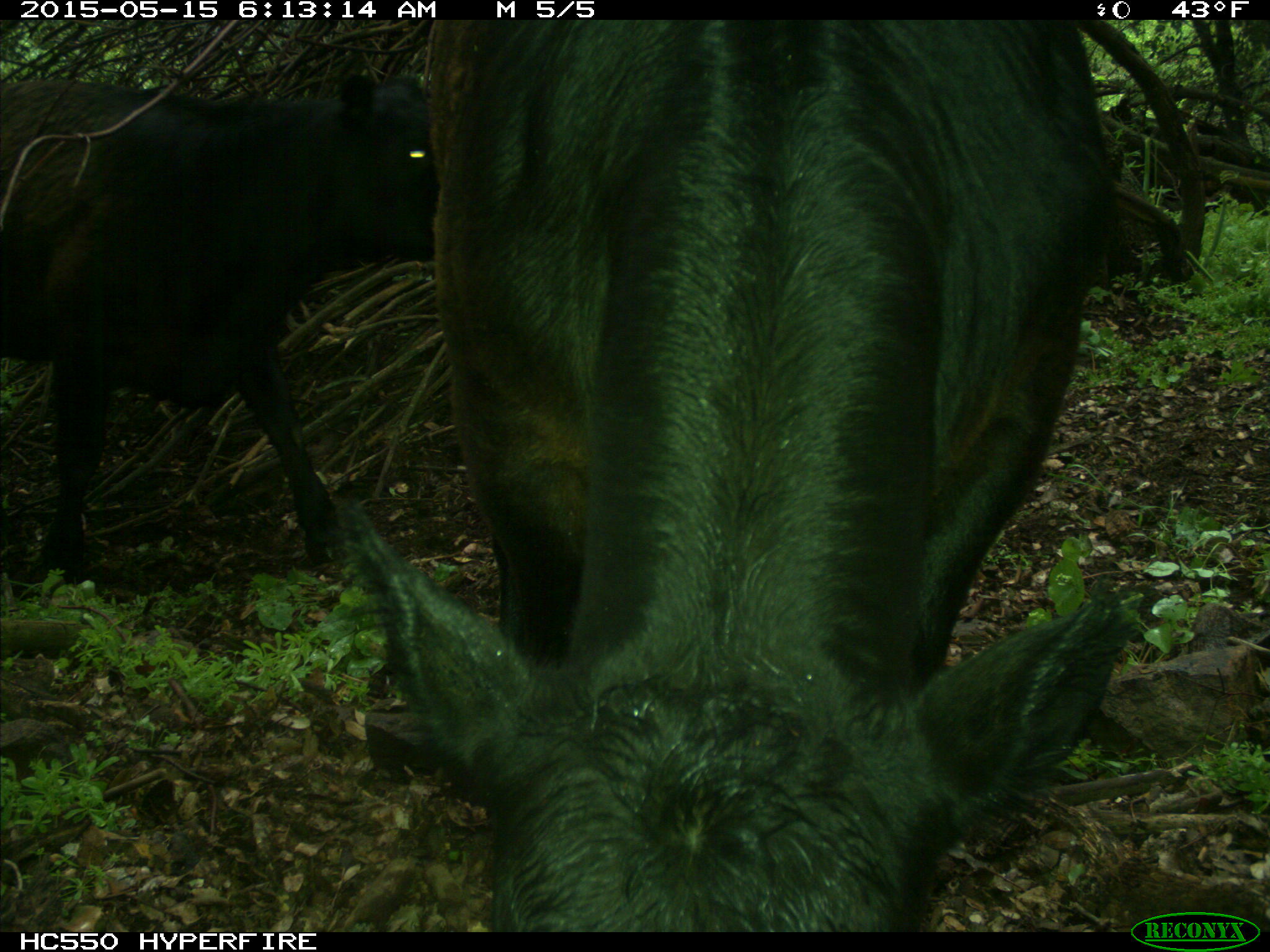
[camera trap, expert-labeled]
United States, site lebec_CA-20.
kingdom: Animalia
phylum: Chordata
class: Mammalia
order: Artiodactyla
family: Bovidae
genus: Bos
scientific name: Bos taurus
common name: domestic cow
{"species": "Bos taurus (domestic cow)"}